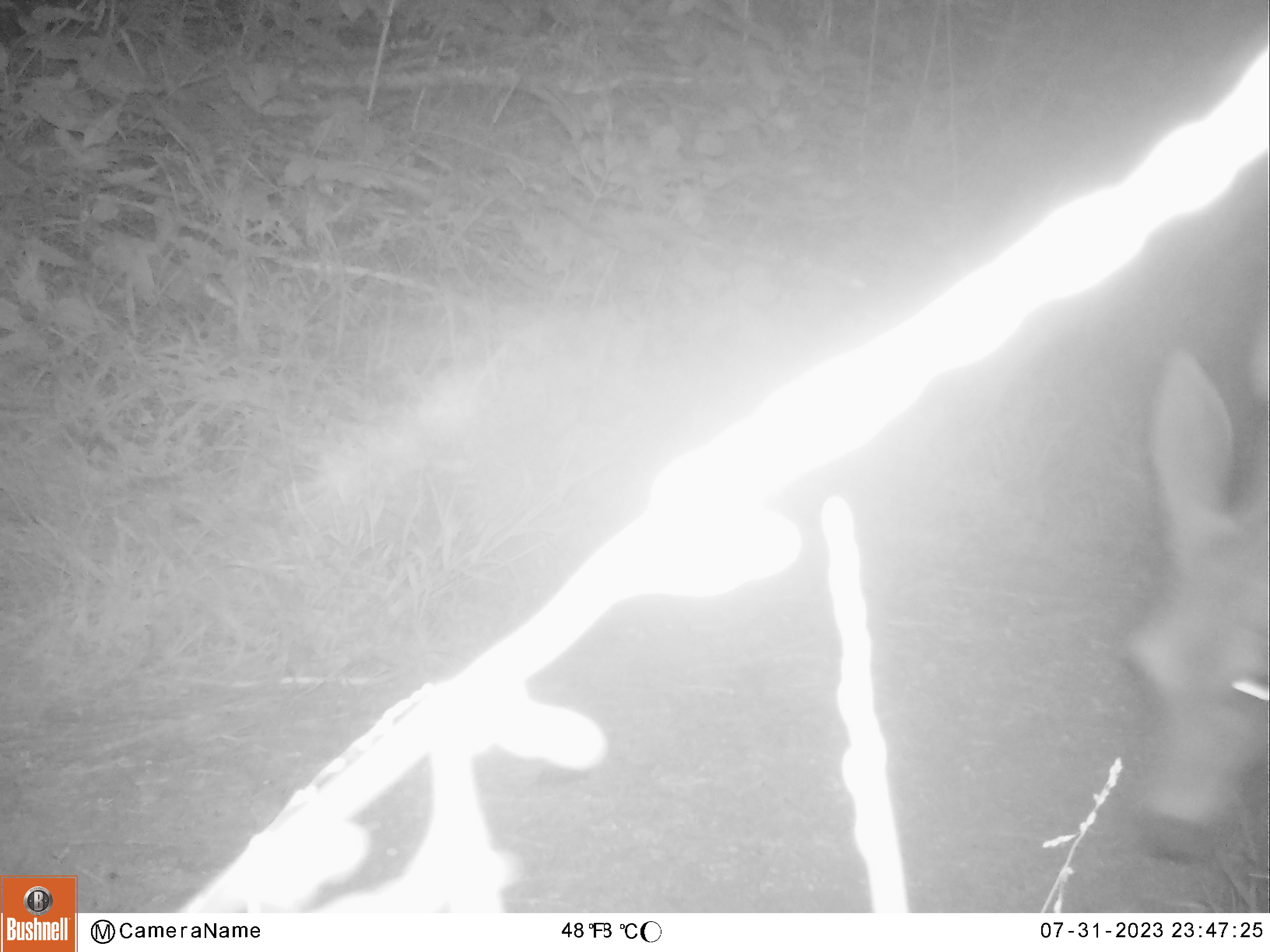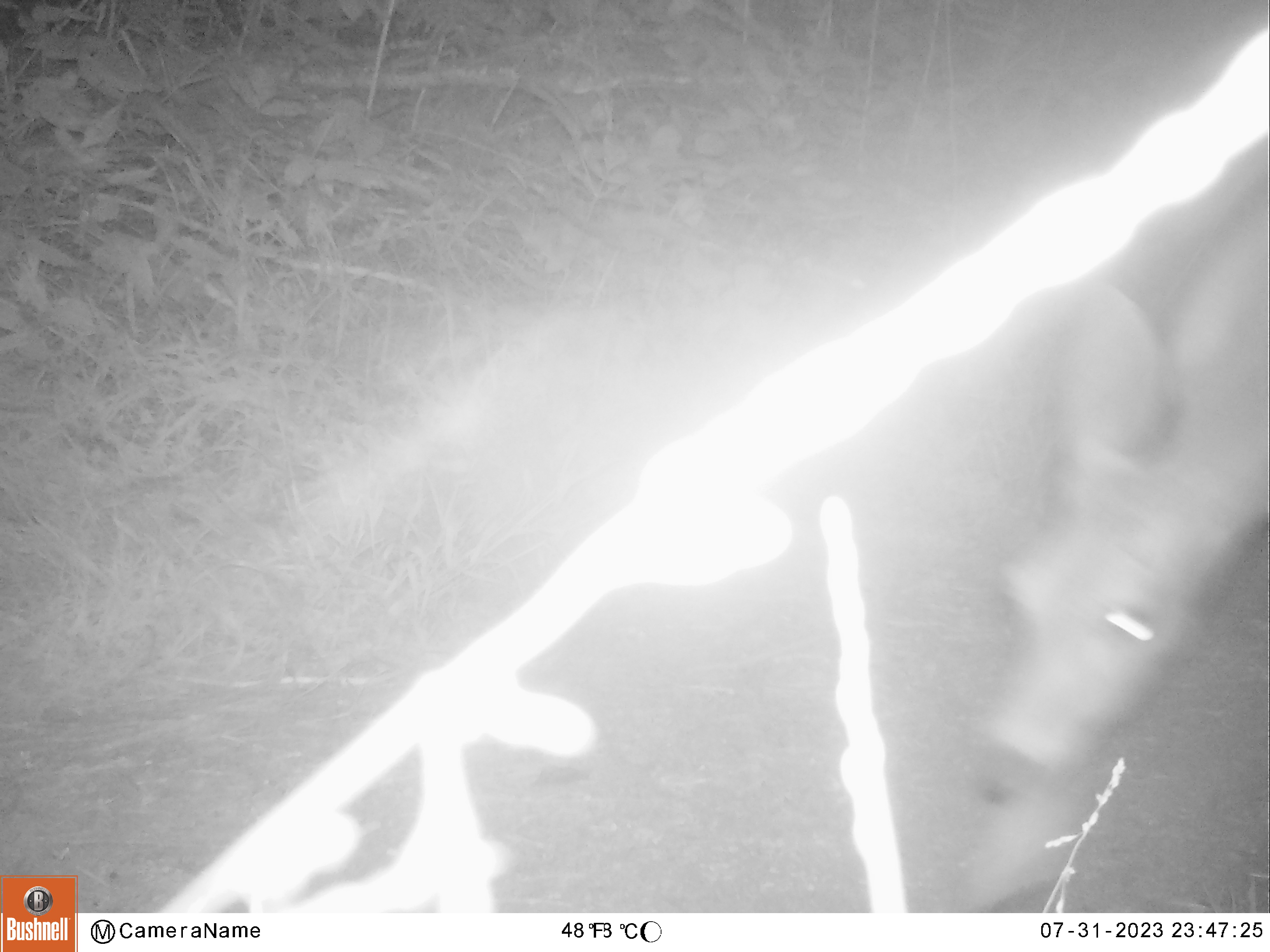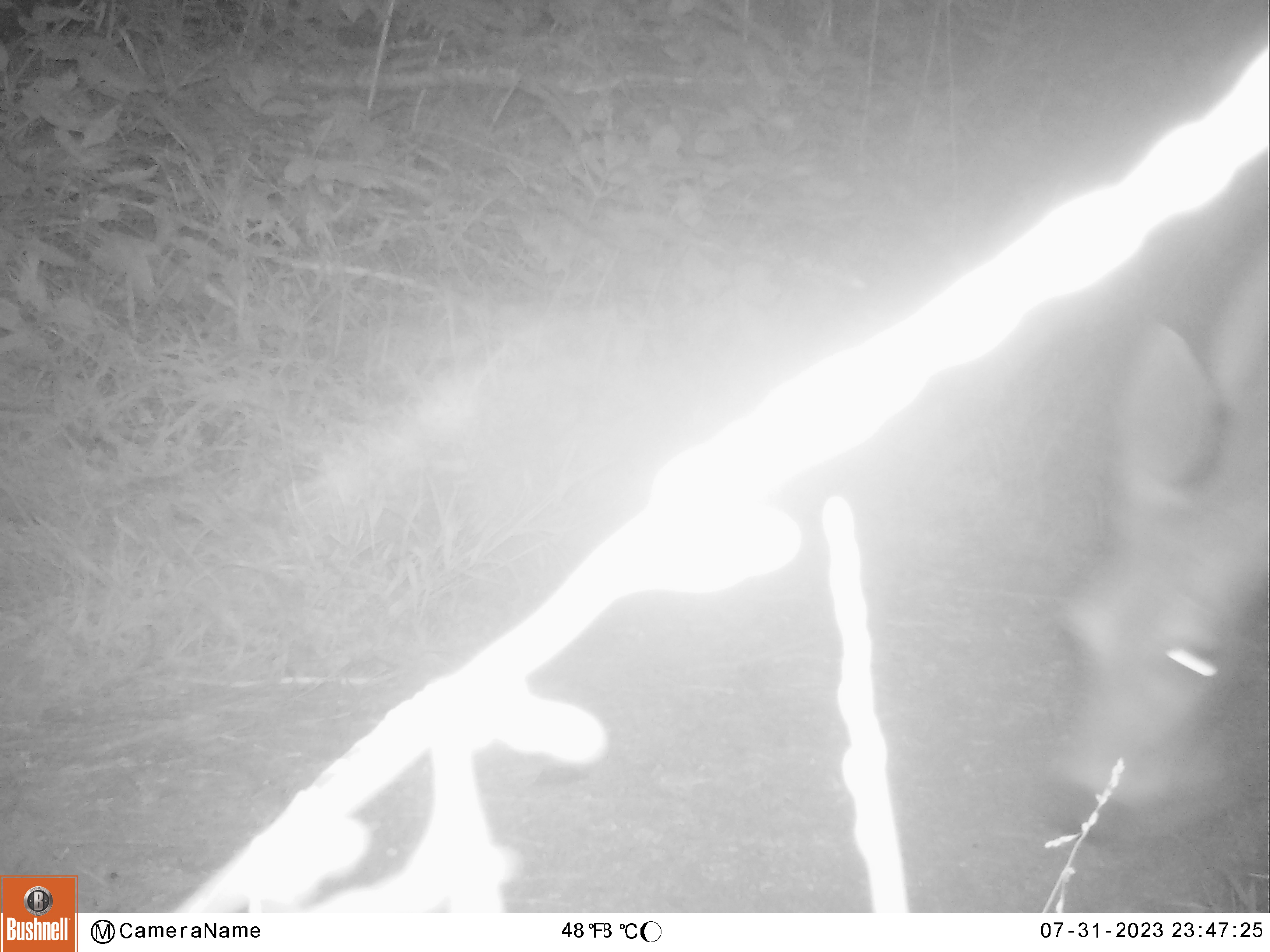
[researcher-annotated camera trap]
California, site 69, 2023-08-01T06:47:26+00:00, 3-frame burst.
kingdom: Animalia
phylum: Chordata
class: Mammalia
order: Artiodactyla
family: Cervidae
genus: Odocoileus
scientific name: Odocoileus hemionus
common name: mule deer